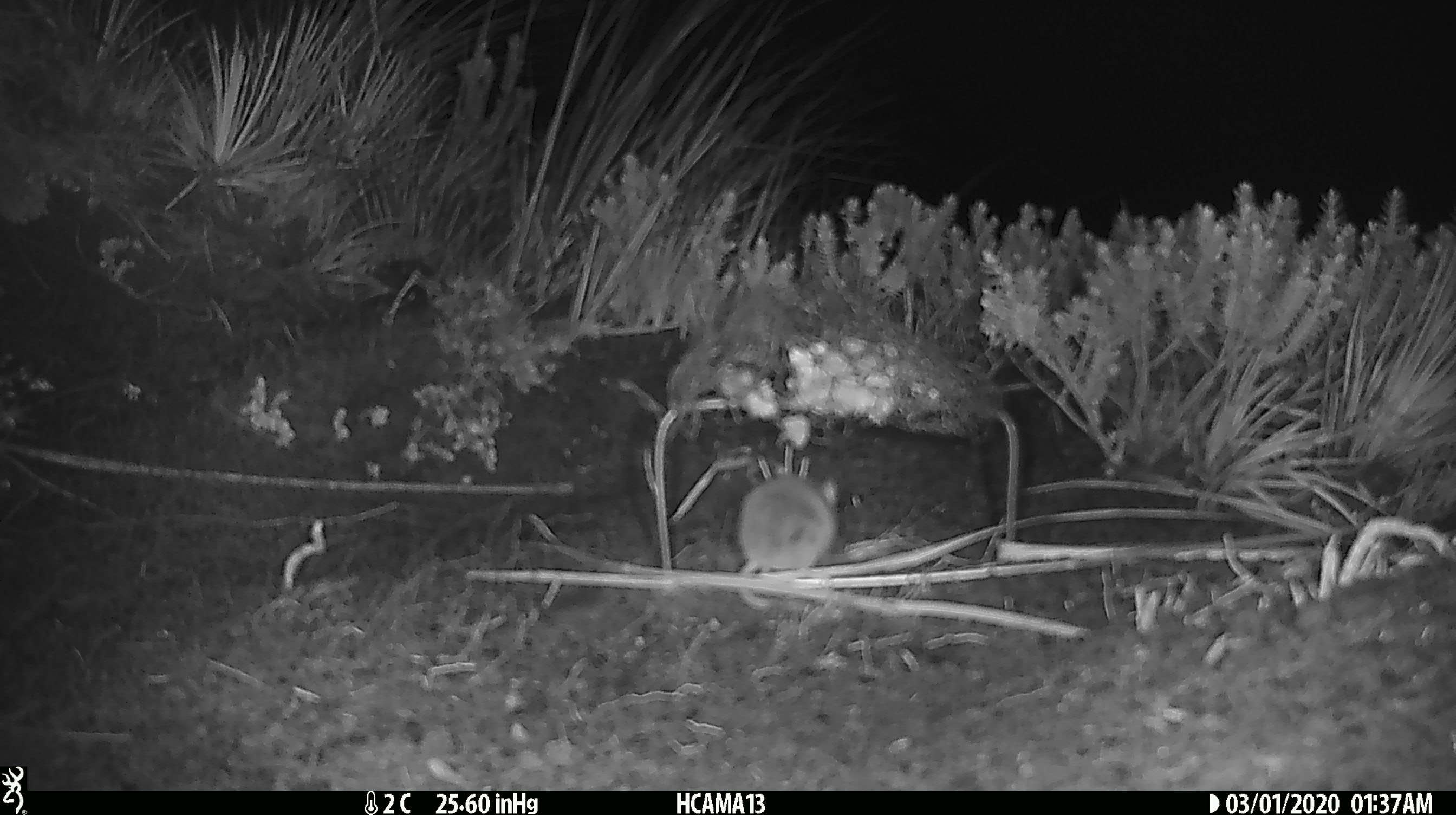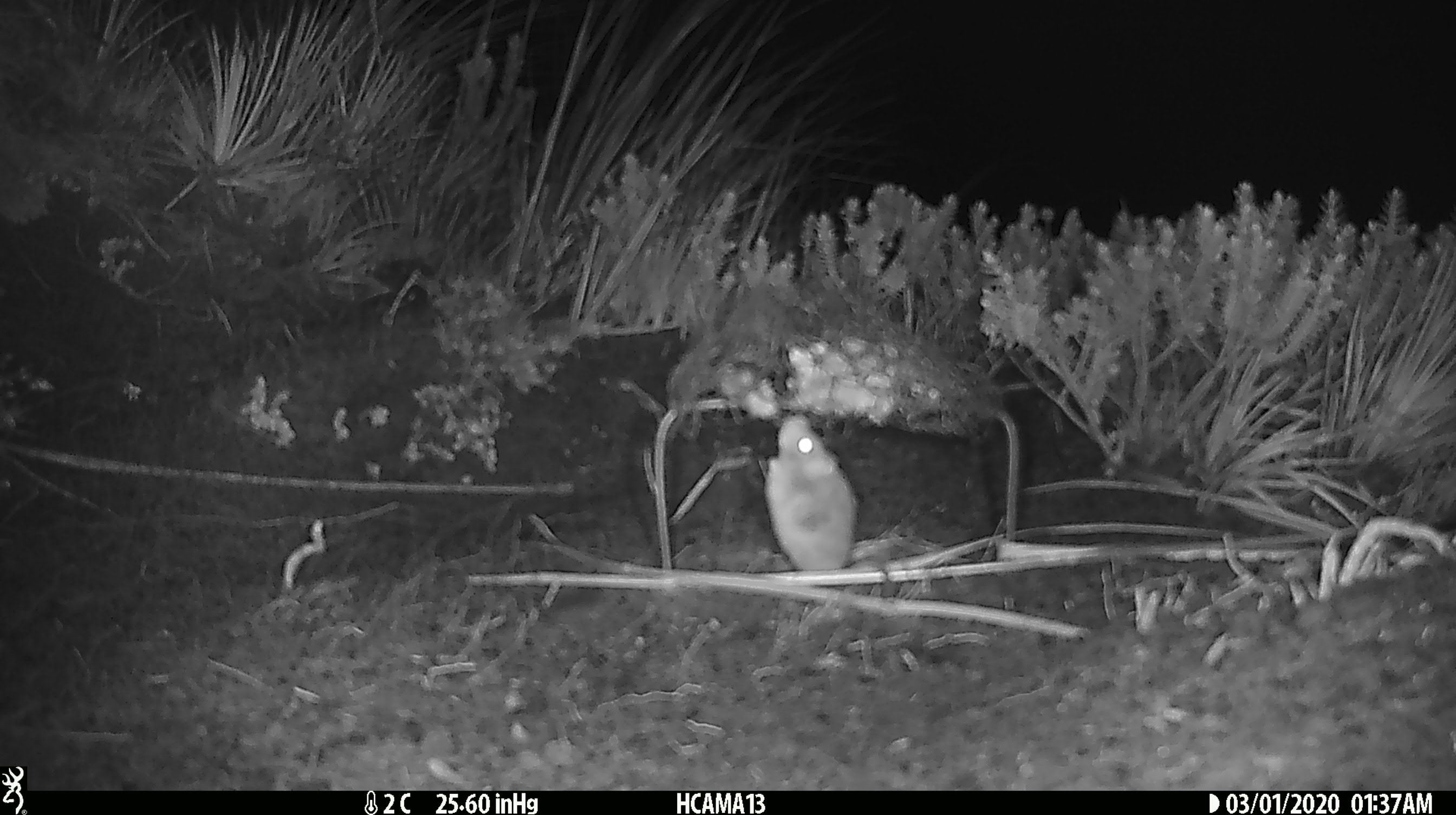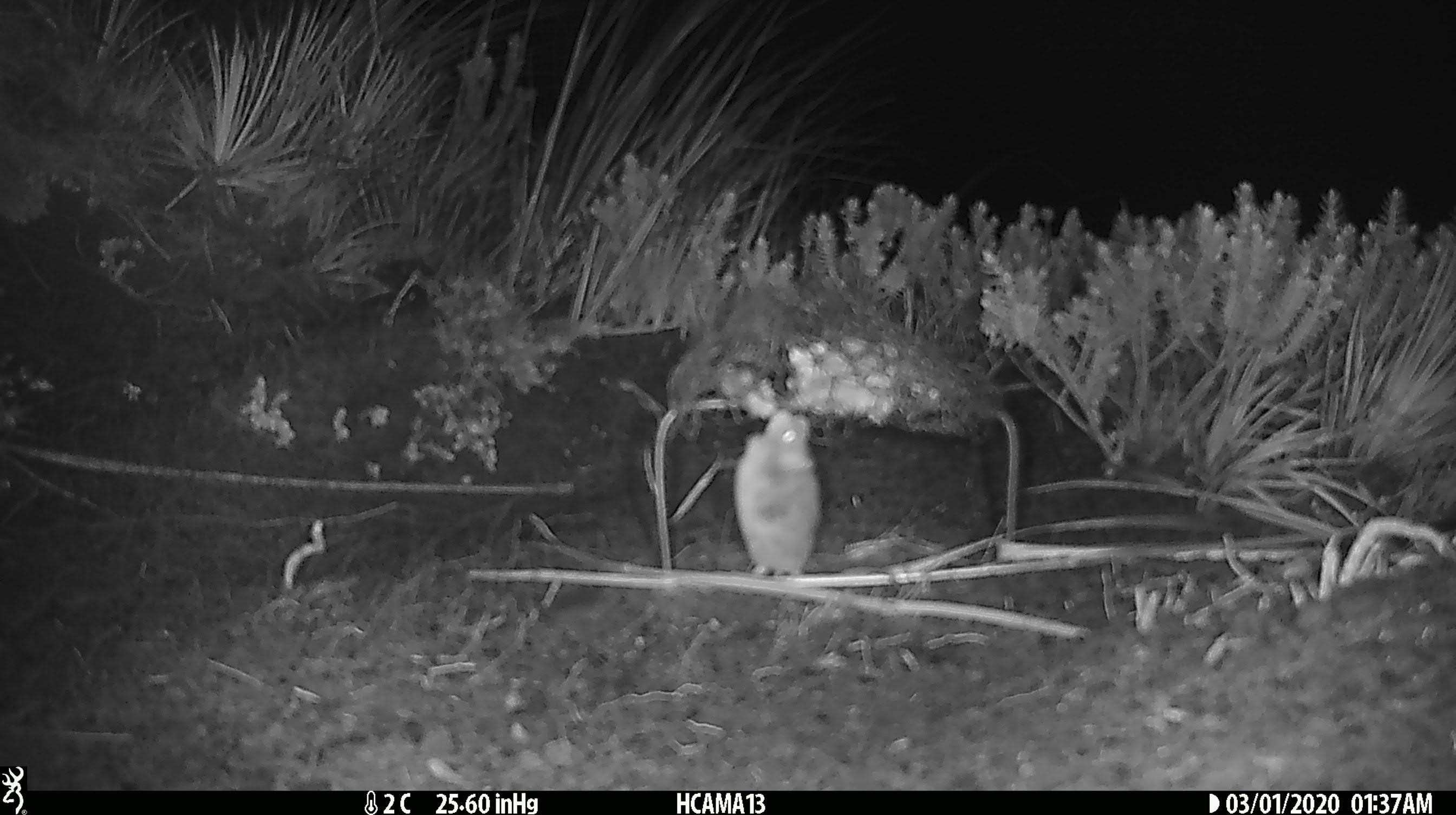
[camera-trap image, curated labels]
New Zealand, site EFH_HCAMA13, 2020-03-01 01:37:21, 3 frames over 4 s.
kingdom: Animalia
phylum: Chordata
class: Mammalia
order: Rodentia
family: Muridae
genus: Mus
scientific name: Mus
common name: mouse